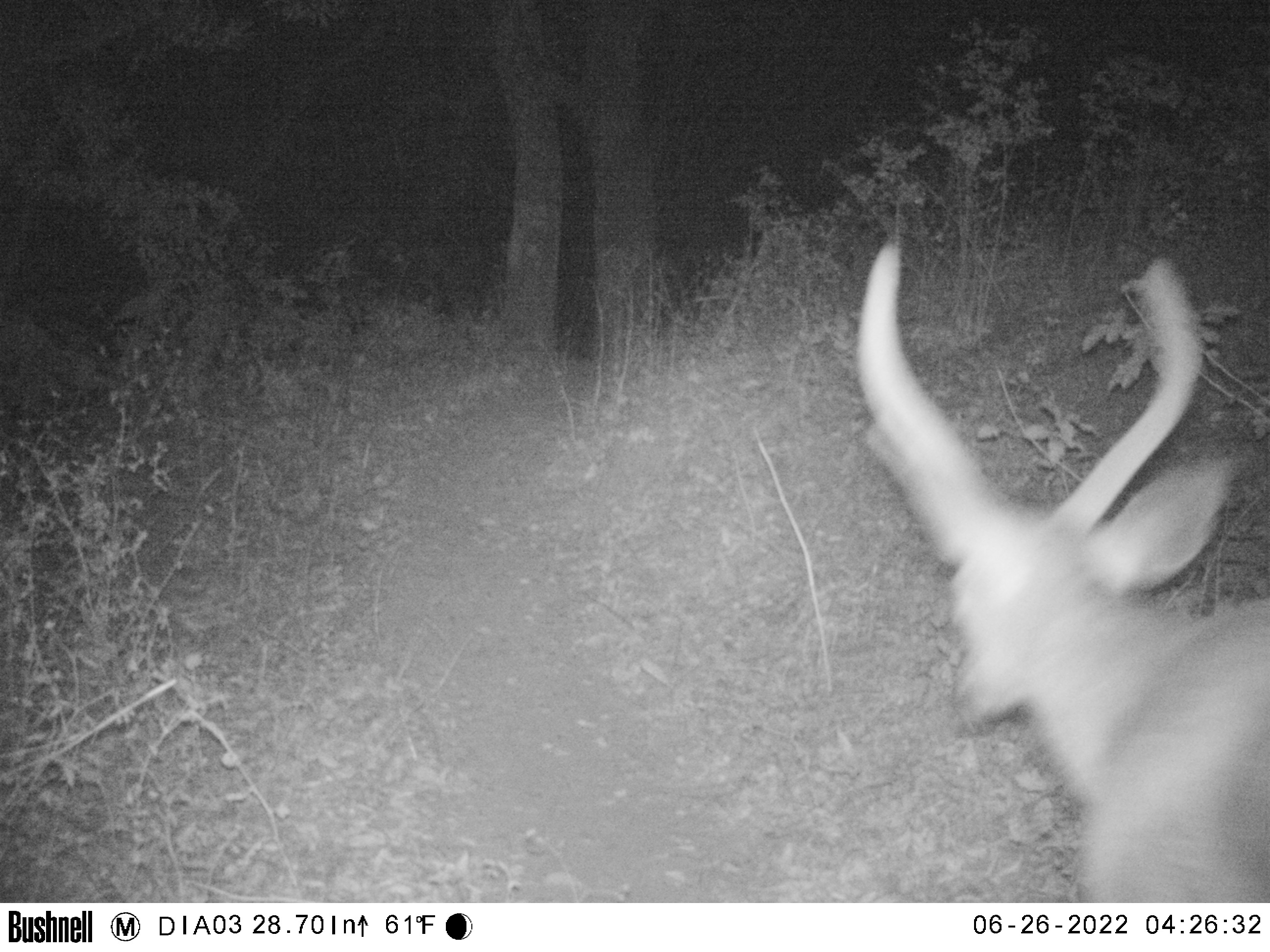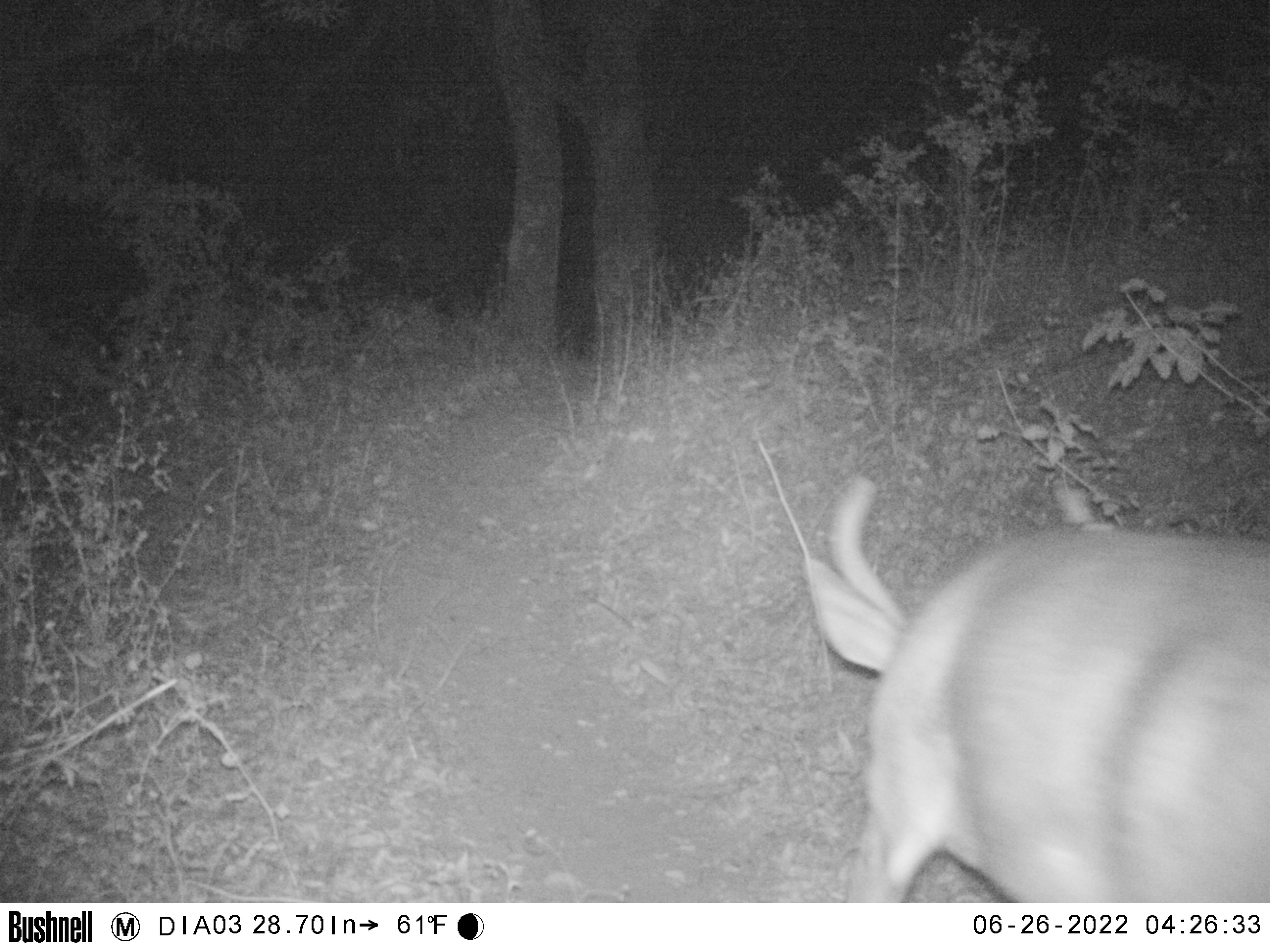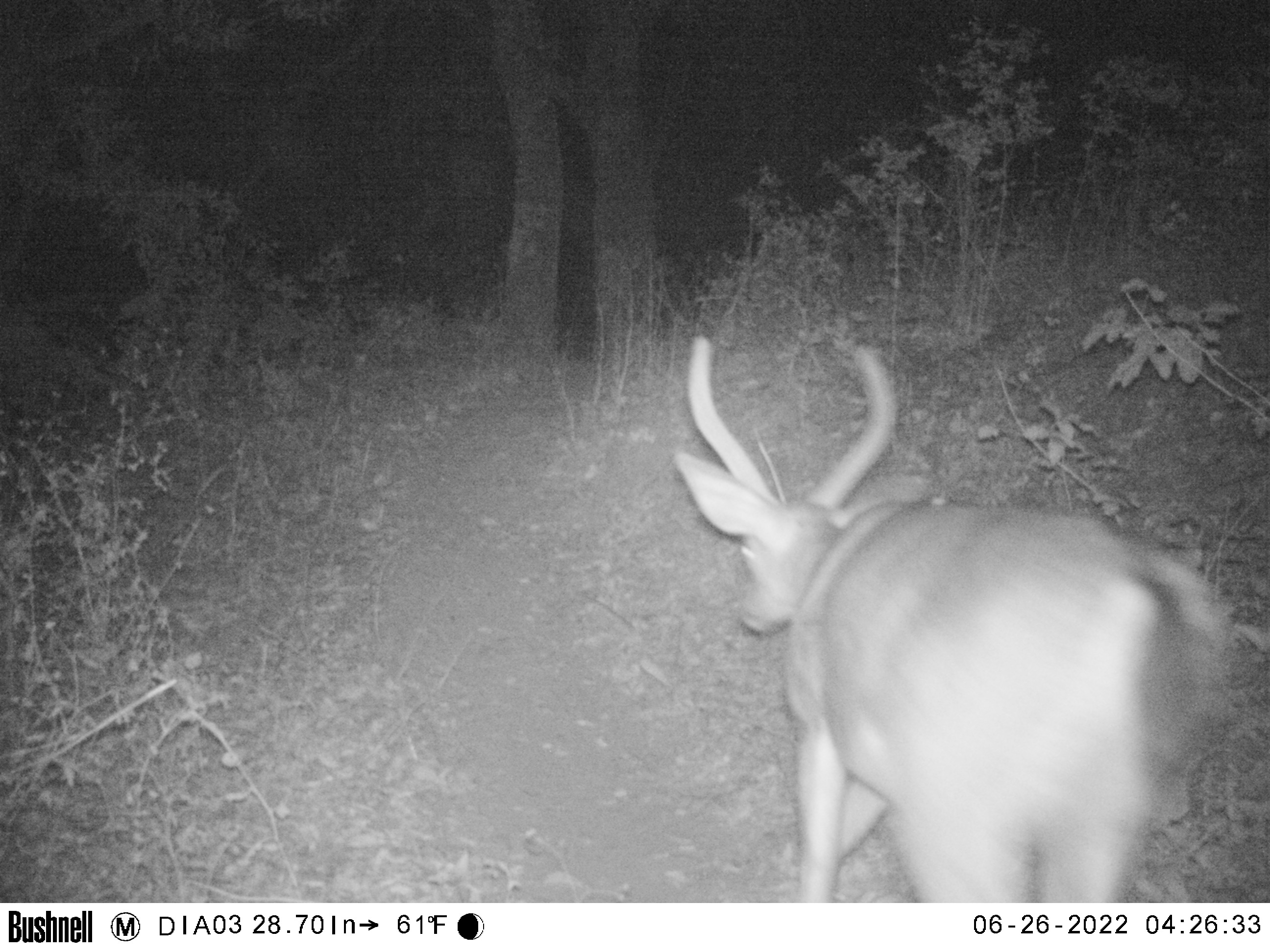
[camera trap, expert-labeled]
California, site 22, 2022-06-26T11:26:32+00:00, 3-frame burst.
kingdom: Animalia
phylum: Chordata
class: Mammalia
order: Artiodactyla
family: Cervidae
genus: Odocoileus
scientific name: Odocoileus hemionus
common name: mule deer